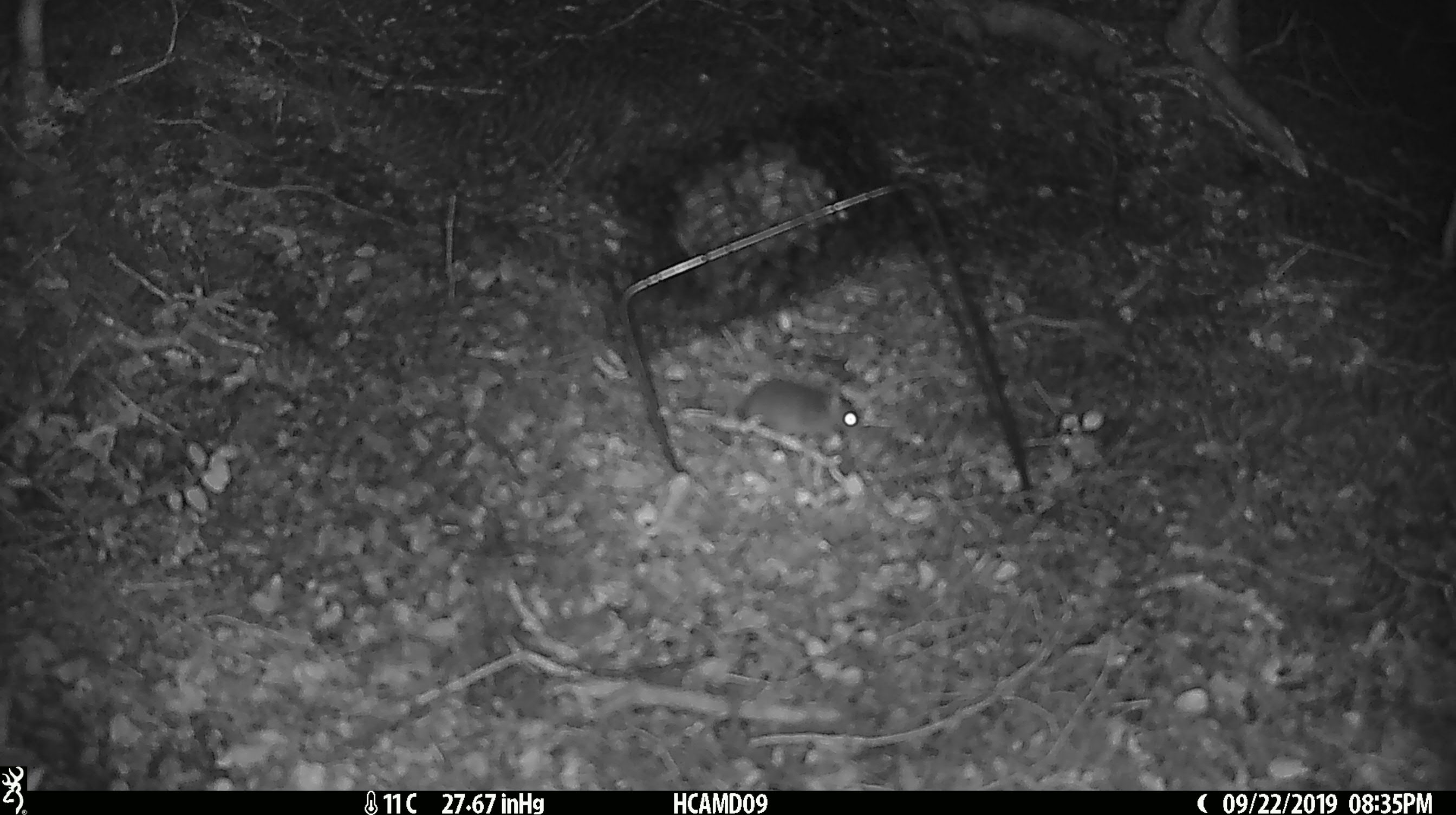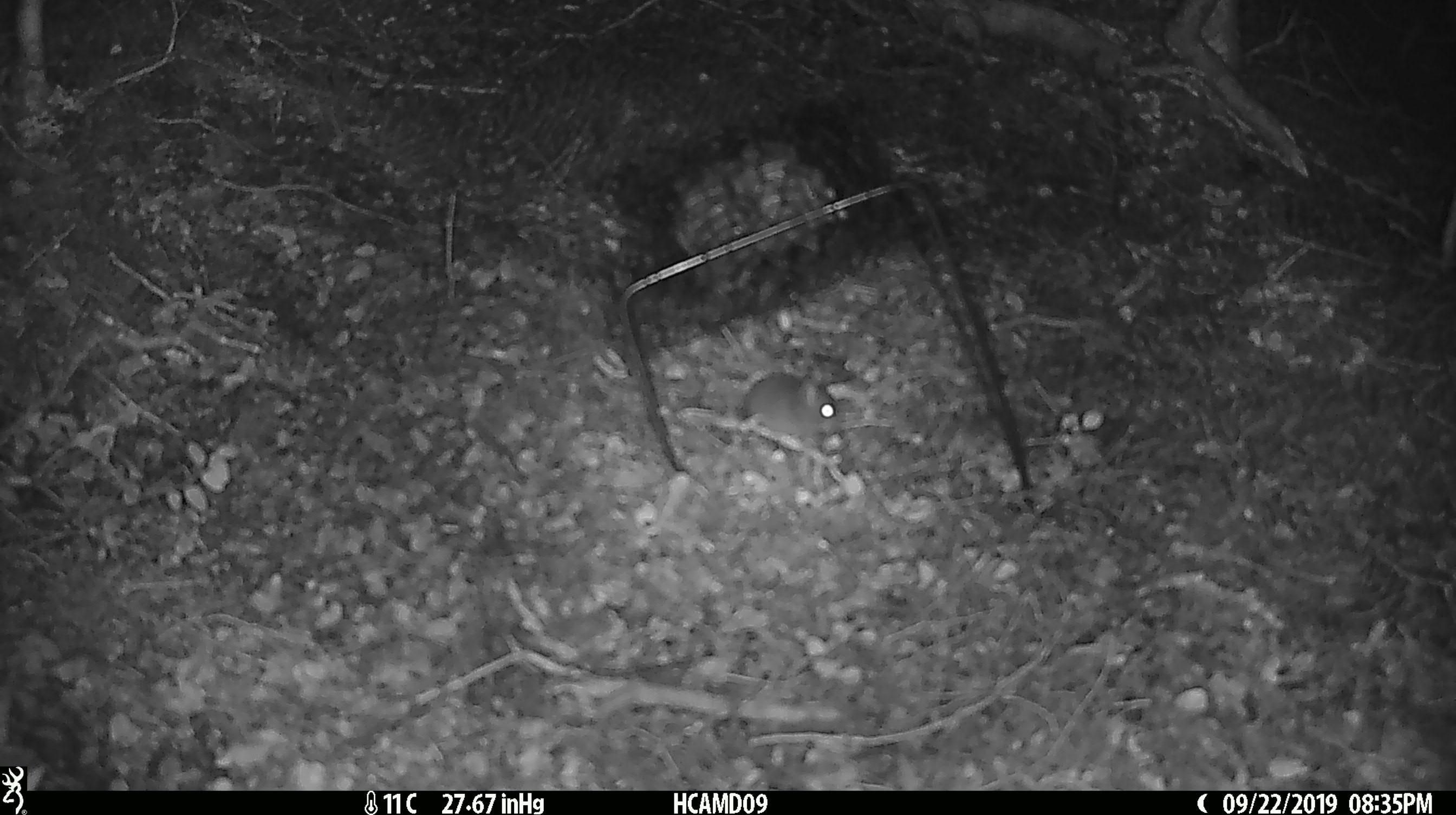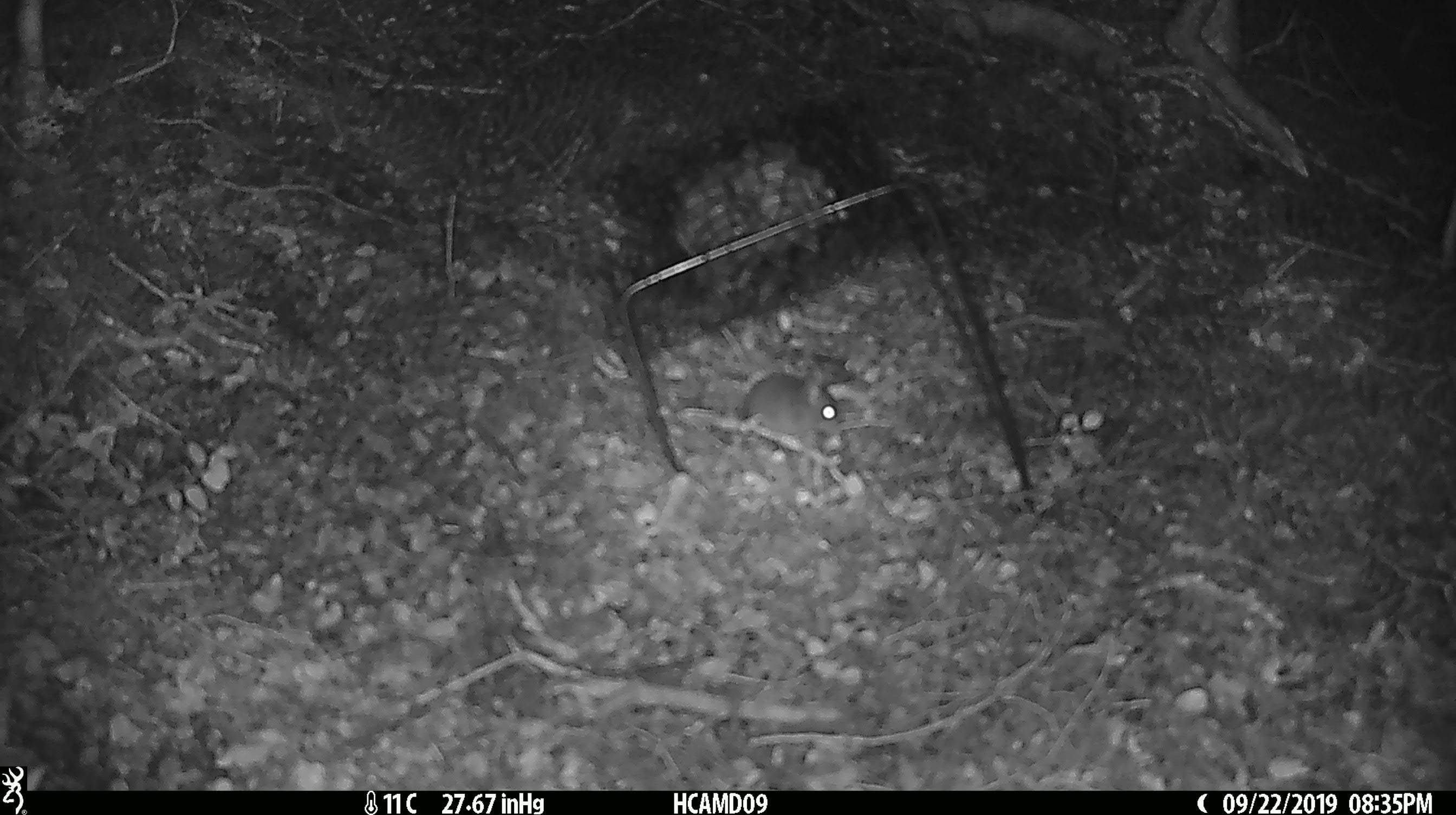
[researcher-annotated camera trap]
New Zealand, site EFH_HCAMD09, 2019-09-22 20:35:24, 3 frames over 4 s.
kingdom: Animalia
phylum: Chordata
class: Mammalia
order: Rodentia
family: Muridae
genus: Mus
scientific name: Mus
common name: mouse